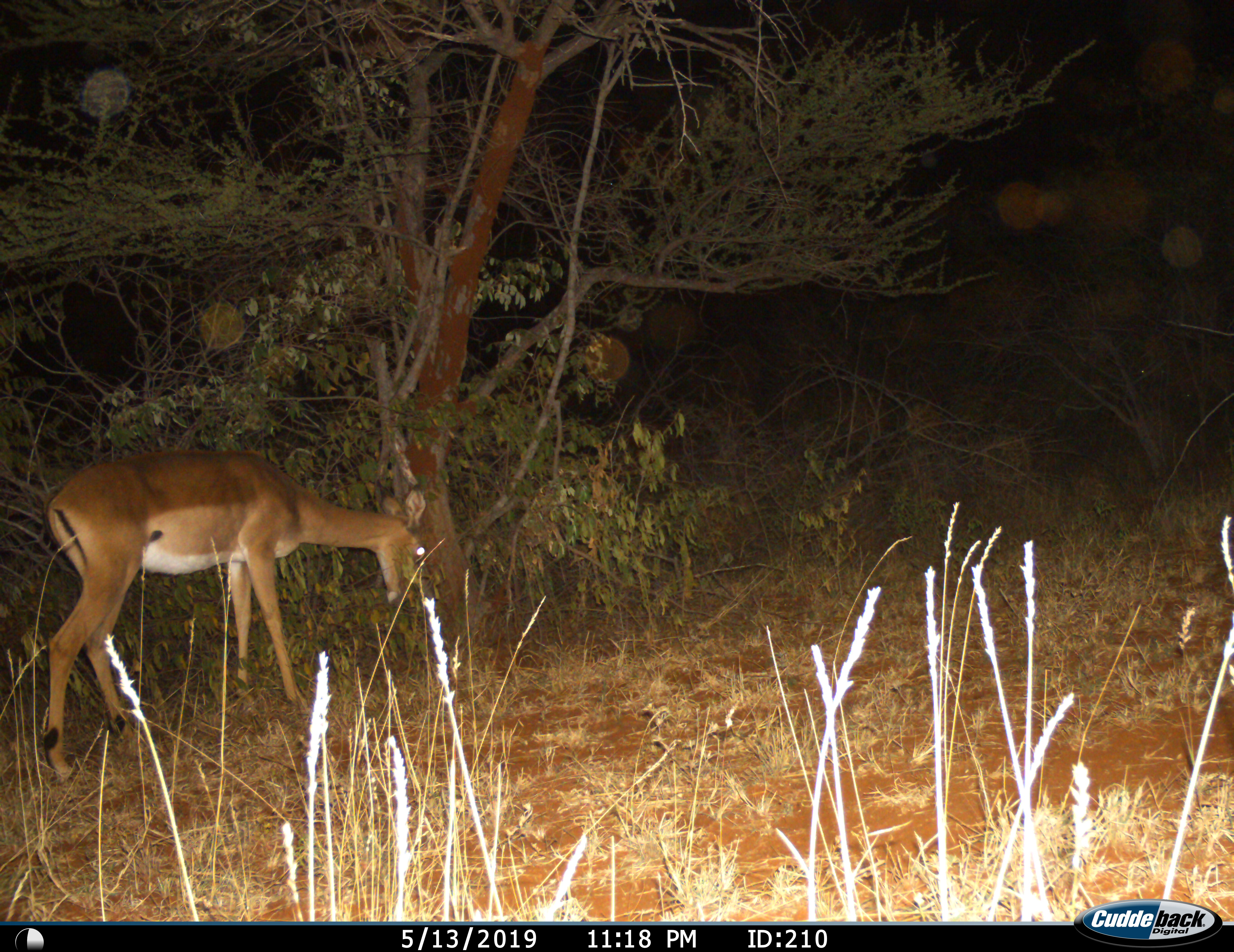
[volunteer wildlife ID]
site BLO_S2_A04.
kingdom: Animalia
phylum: Chordata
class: Mammalia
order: Artiodactyla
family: Bovidae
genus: Aepyceros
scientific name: Aepyceros melampus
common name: impala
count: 1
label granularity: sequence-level